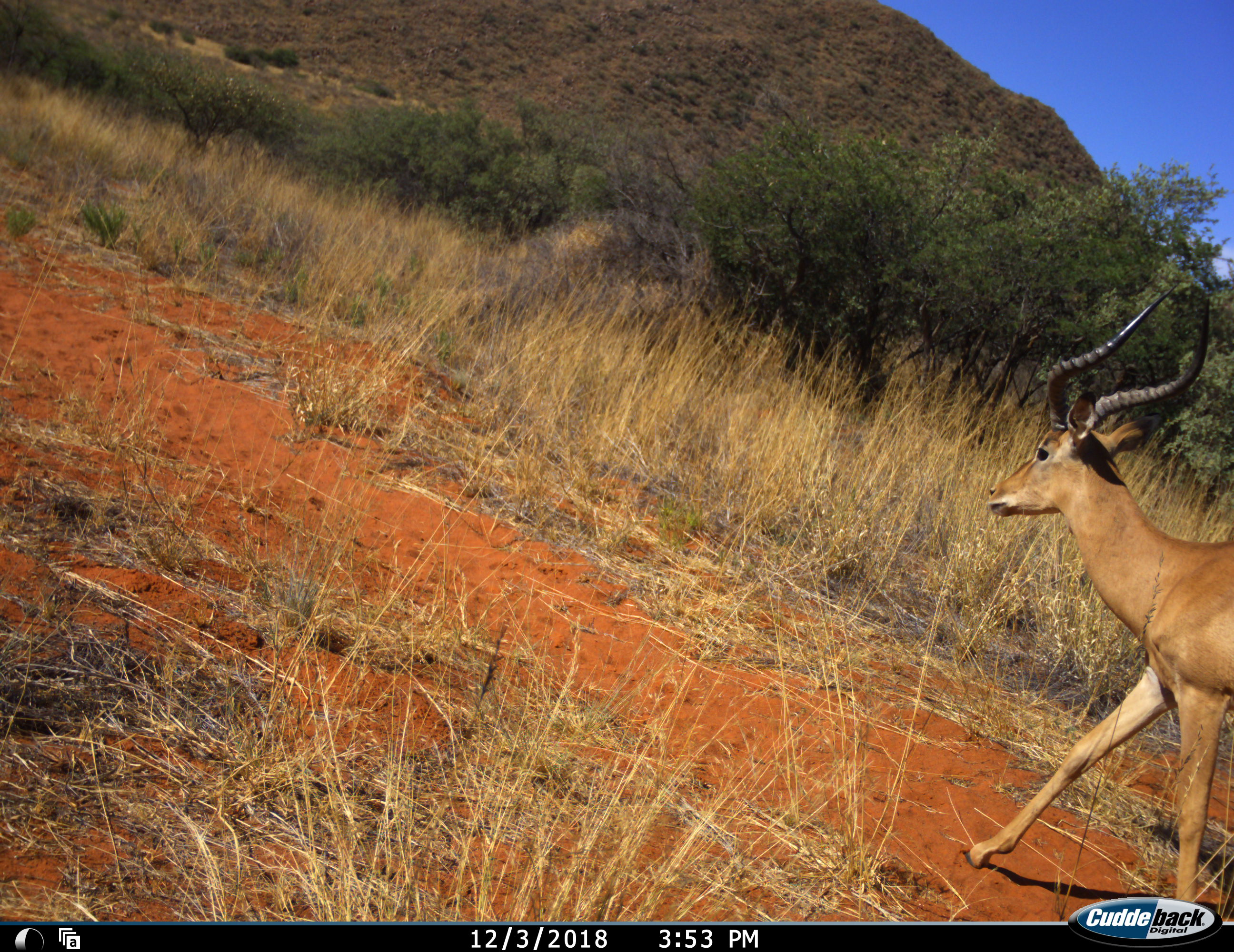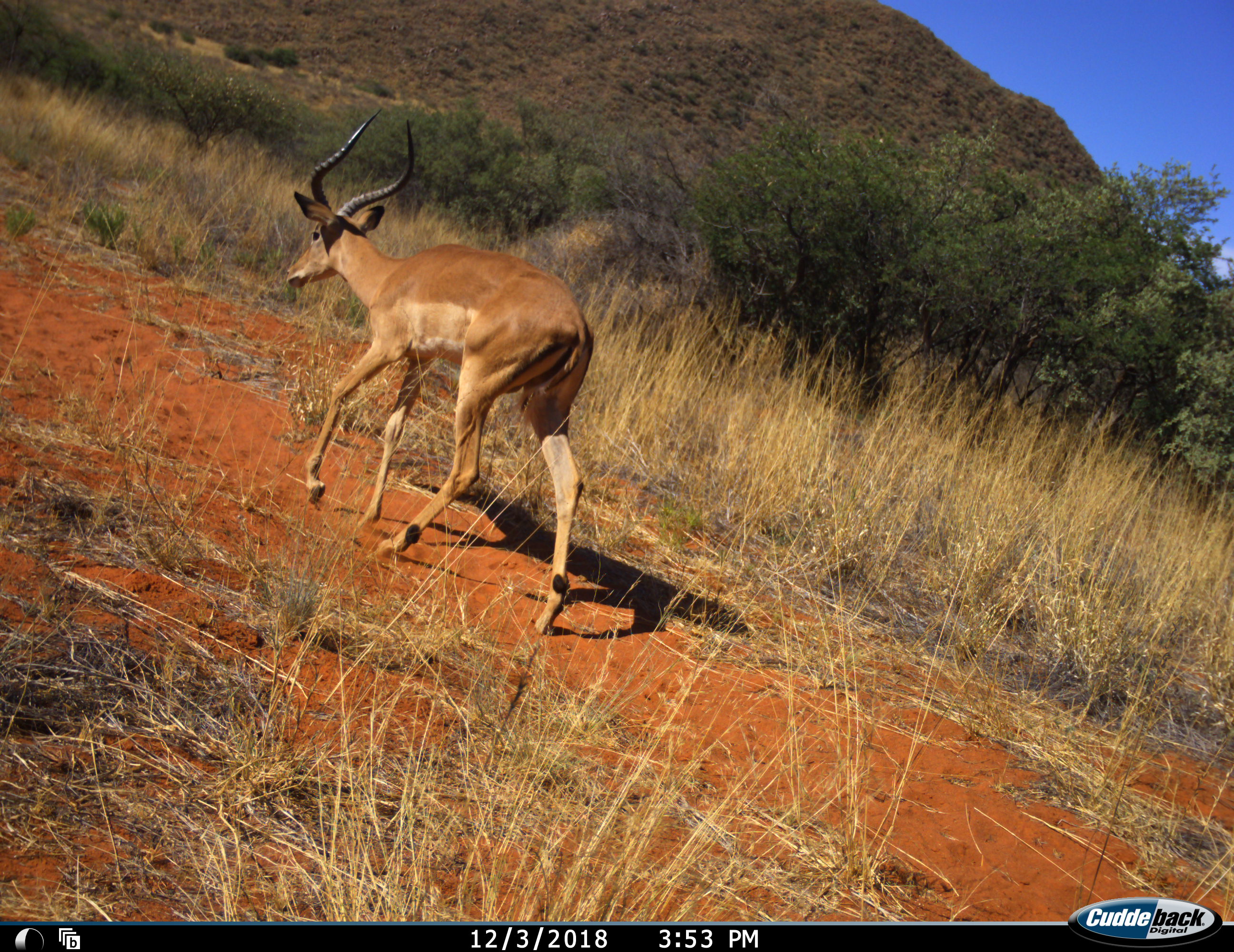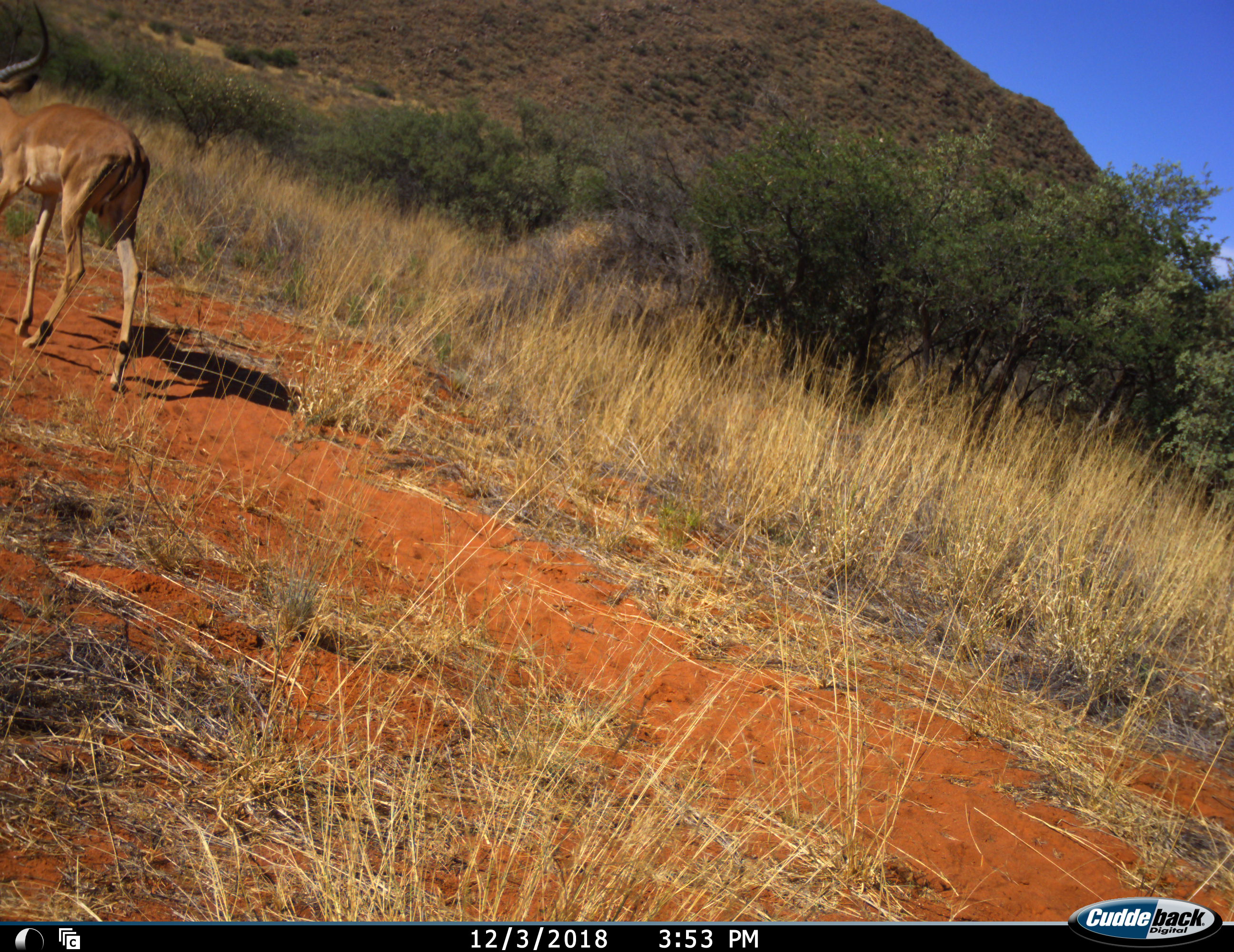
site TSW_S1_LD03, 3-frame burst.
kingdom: Animalia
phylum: Chordata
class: Mammalia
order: Artiodactyla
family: Bovidae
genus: Aepyceros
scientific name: Aepyceros melampus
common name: impala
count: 1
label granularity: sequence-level